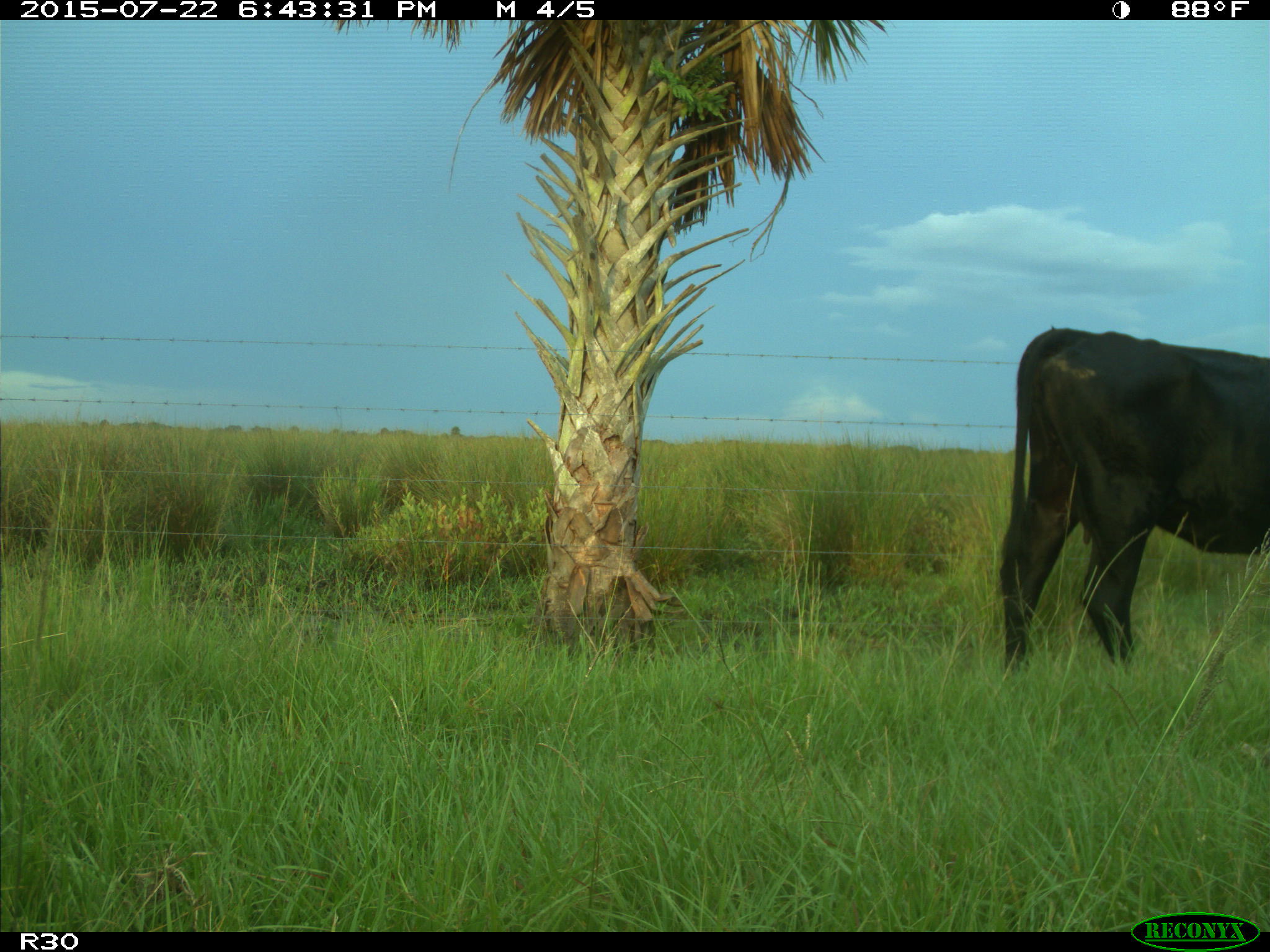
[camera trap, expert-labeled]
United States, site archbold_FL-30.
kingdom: Animalia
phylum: Chordata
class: Mammalia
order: Artiodactyla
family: Bovidae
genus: Bos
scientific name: Bos taurus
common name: domestic cow